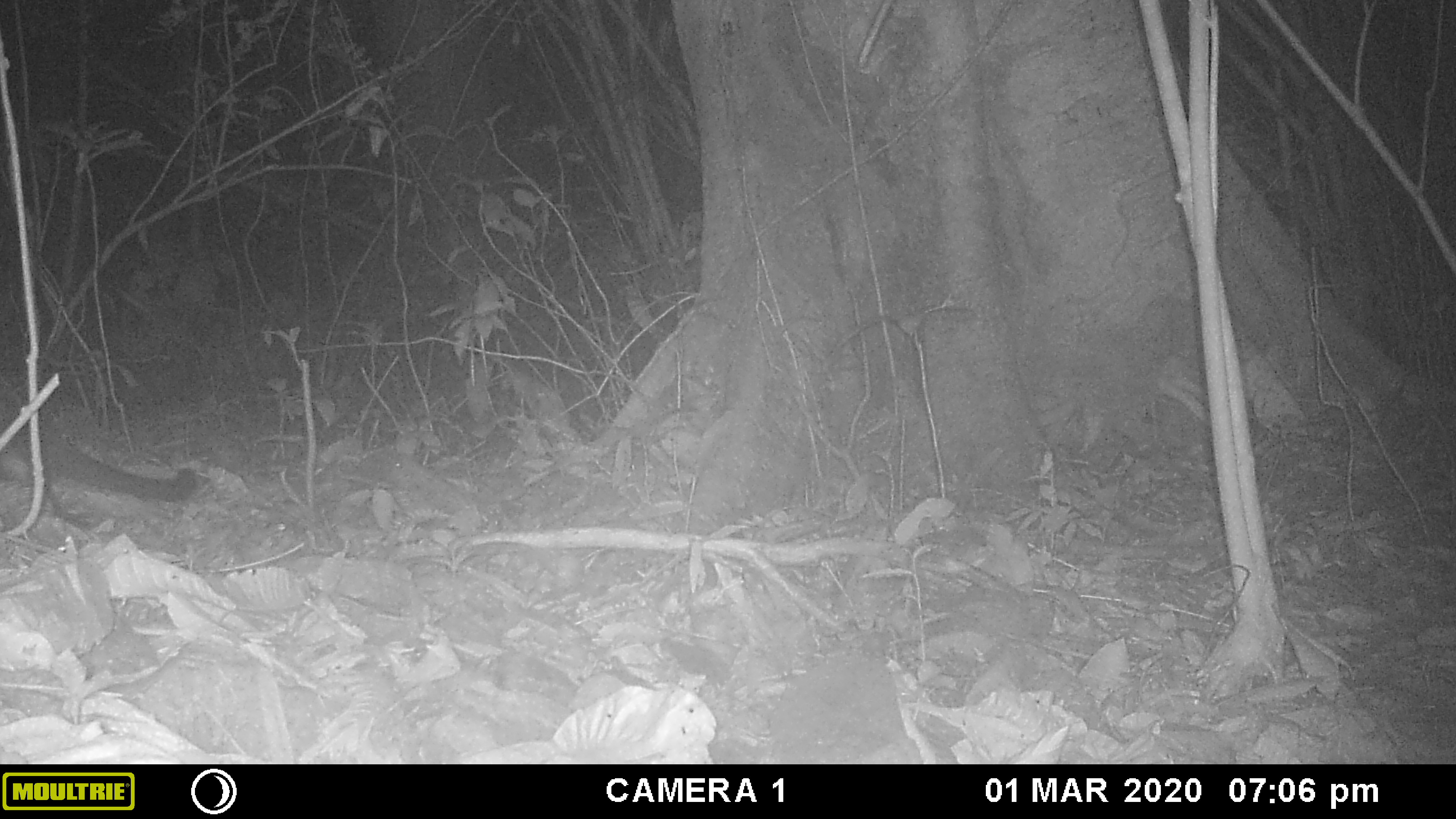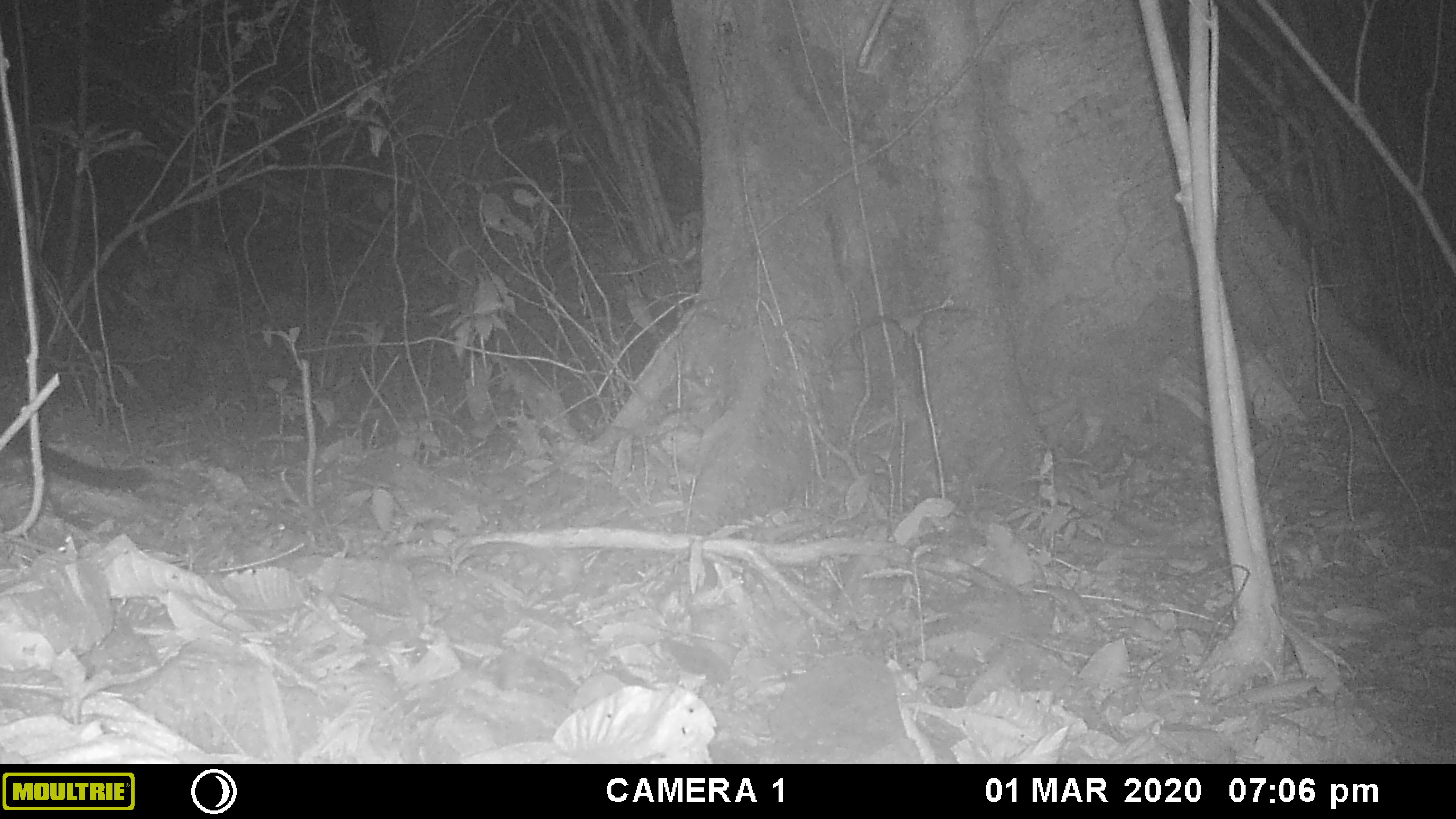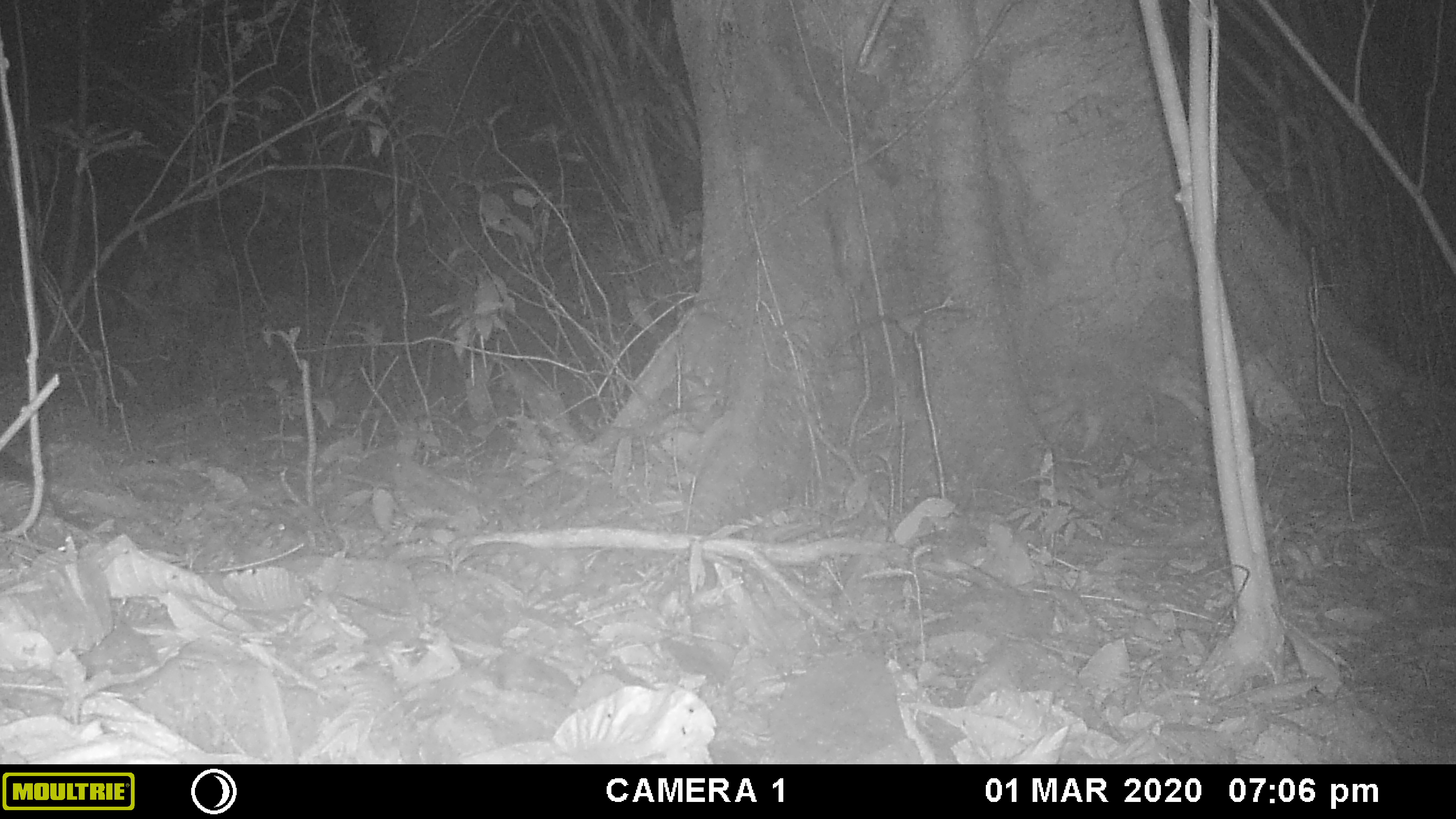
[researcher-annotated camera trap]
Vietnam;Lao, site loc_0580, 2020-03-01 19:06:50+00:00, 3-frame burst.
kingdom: Animalia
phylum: Chordata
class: Mammalia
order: Carnivora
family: Viverridae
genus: Paguma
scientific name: Paguma larvata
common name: masked palm civet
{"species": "masked palm civet (Paguma larvata)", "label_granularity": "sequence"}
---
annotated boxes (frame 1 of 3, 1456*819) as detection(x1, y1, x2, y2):
masked palm civet: detection(0, 386, 198, 501)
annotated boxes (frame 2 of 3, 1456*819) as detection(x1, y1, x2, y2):
masked palm civet: detection(0, 398, 155, 501)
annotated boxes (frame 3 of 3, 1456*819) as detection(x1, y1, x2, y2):
masked palm civet: detection(0, 443, 47, 483)